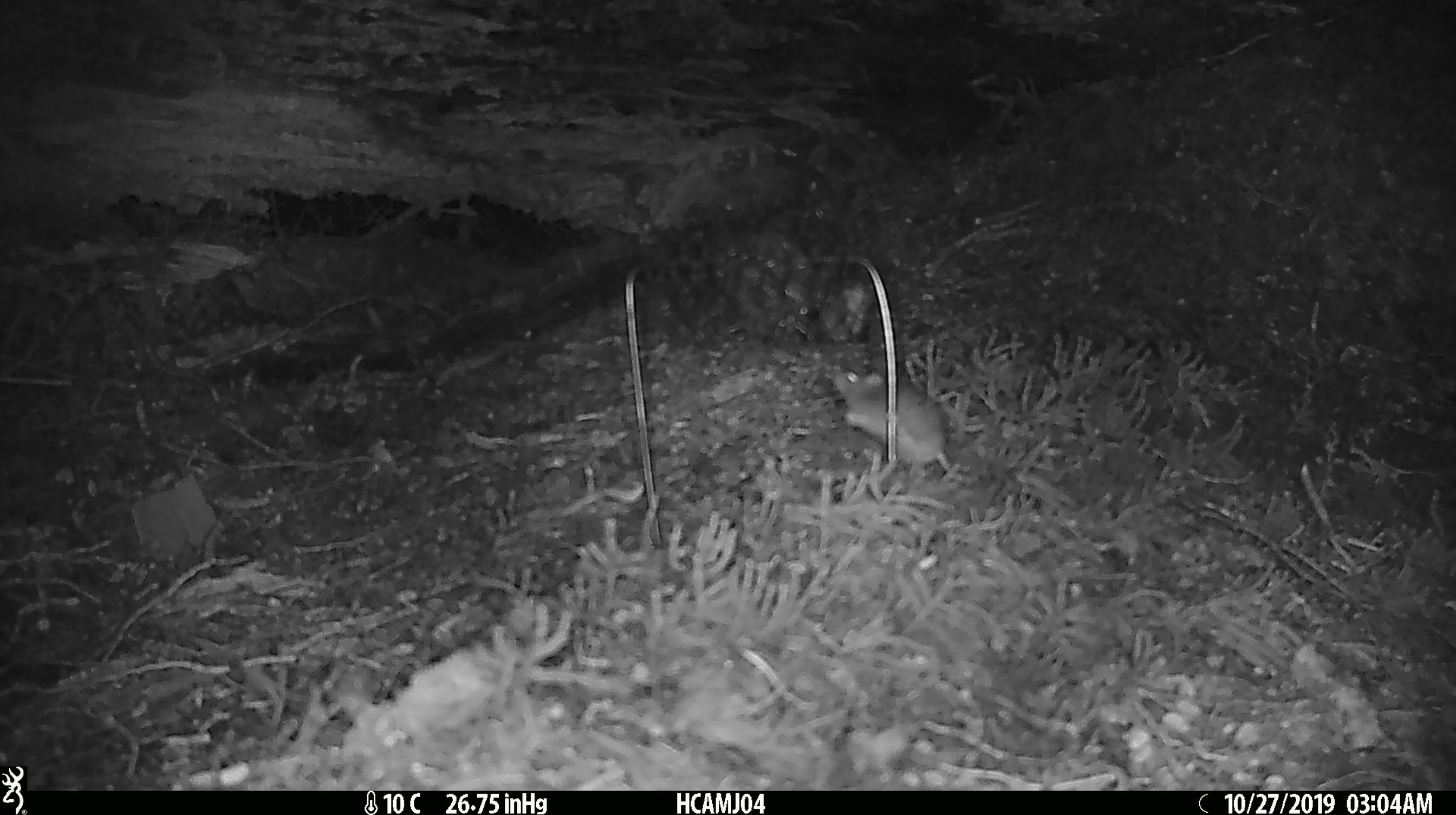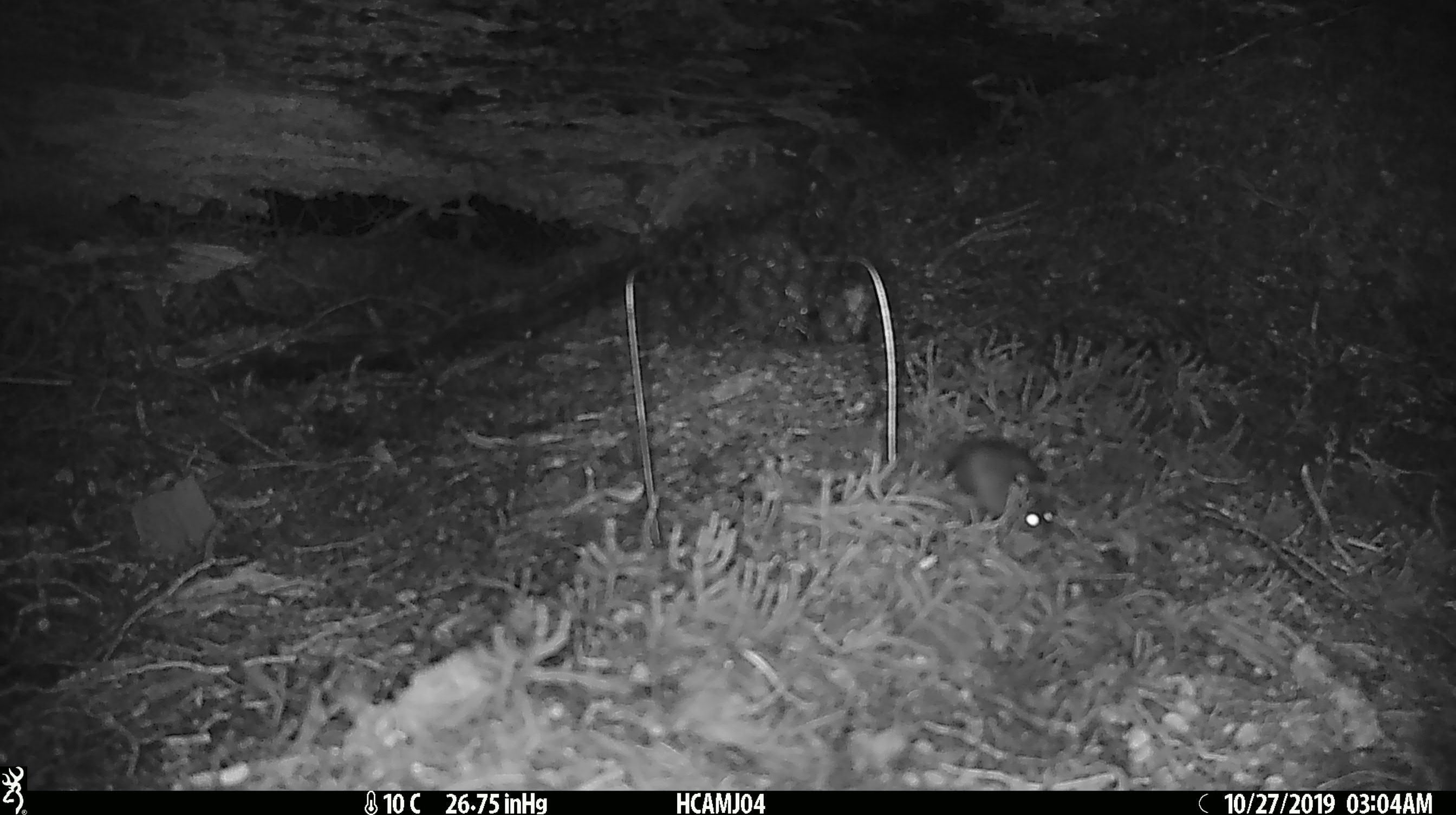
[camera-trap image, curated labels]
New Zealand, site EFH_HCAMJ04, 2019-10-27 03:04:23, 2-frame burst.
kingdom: Animalia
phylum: Chordata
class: Mammalia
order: Rodentia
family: Muridae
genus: Mus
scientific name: Mus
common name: mouse